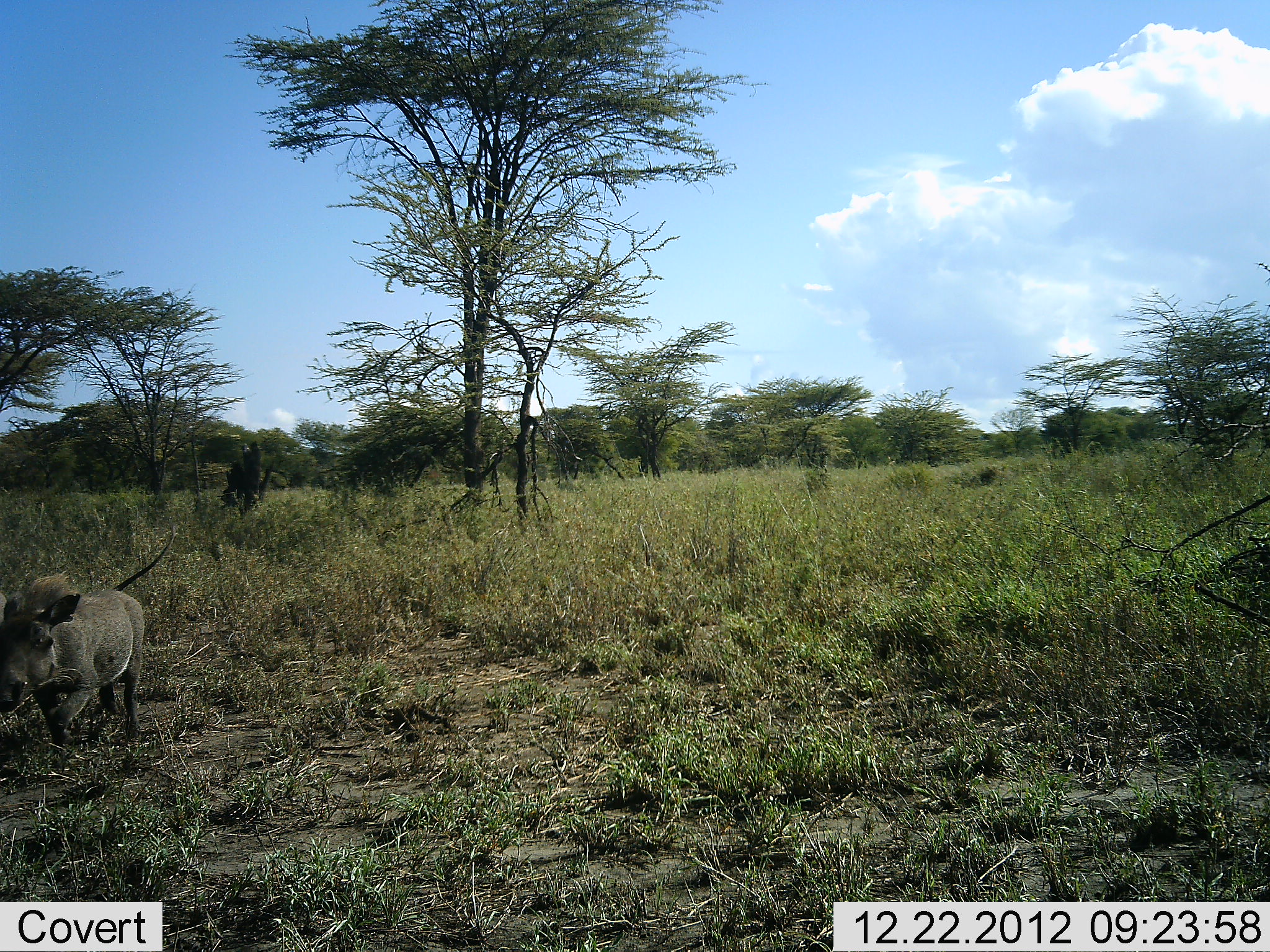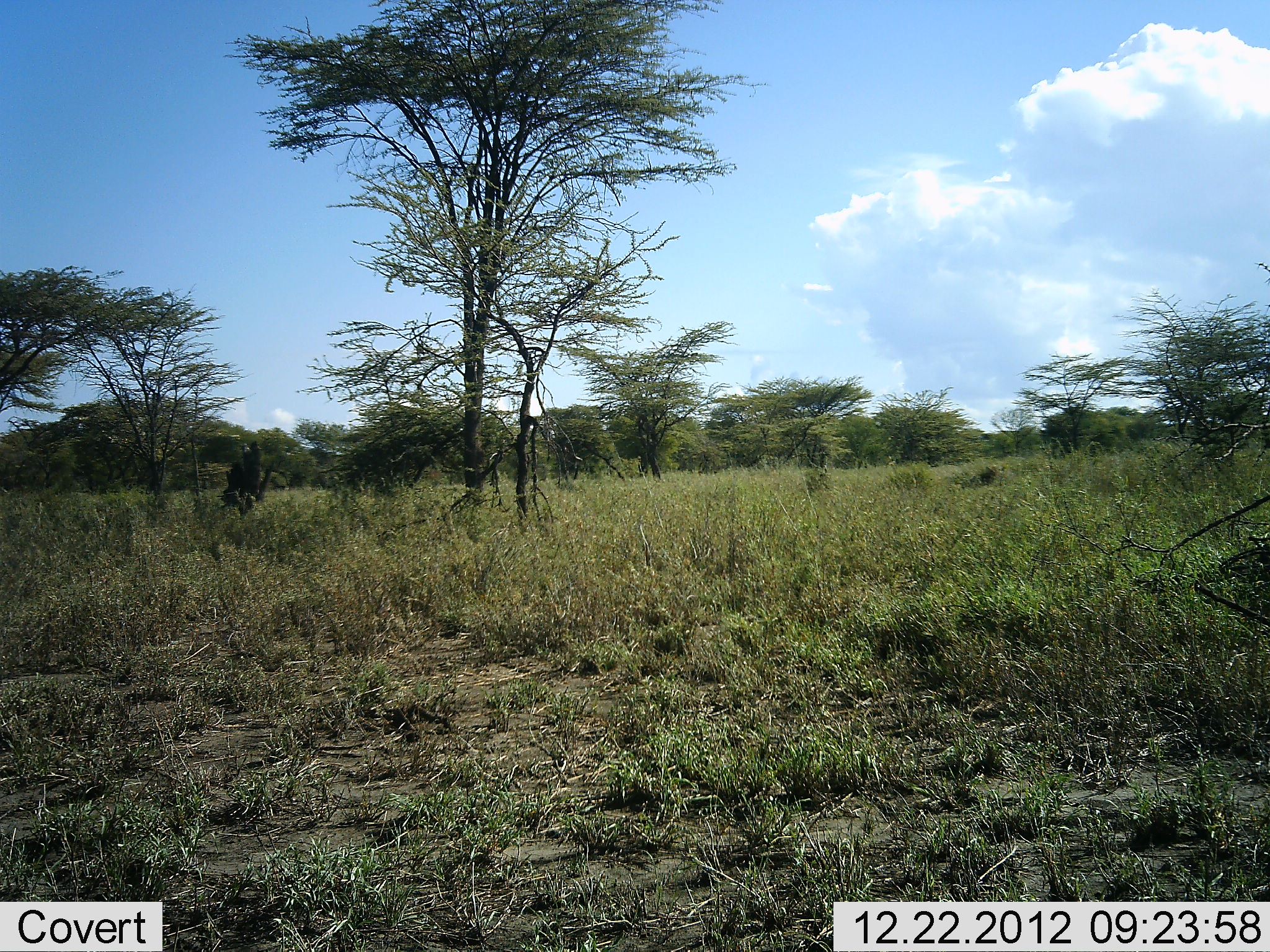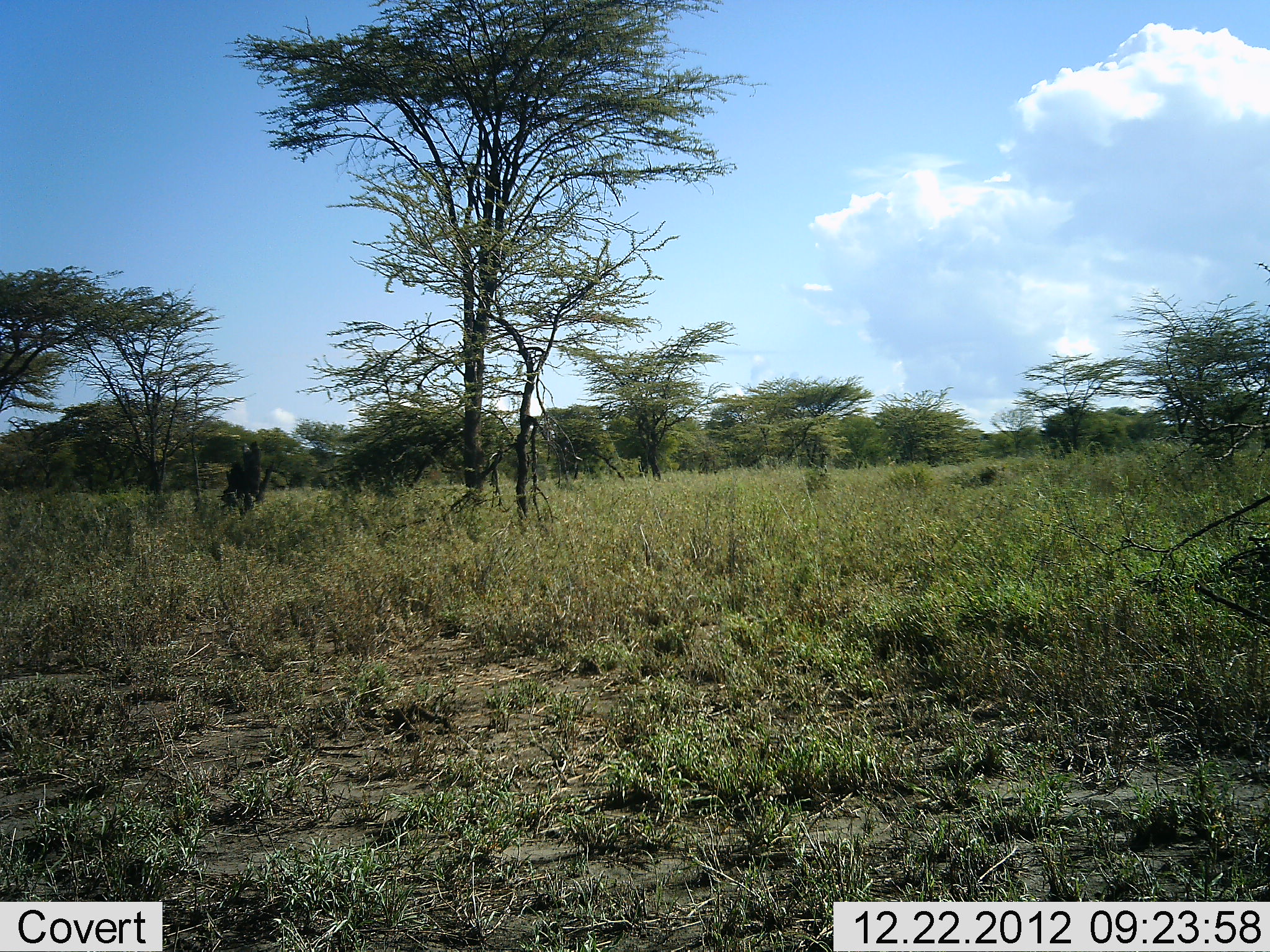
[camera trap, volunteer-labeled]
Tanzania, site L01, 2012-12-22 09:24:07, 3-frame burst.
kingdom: Animalia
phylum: Chordata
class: Mammalia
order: Artiodactyla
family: Suidae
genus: Phacochoerus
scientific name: Phacochoerus africanus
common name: warthog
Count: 1.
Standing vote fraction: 3%.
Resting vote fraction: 0%.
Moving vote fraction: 100%.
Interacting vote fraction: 0%.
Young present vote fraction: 0%.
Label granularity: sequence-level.